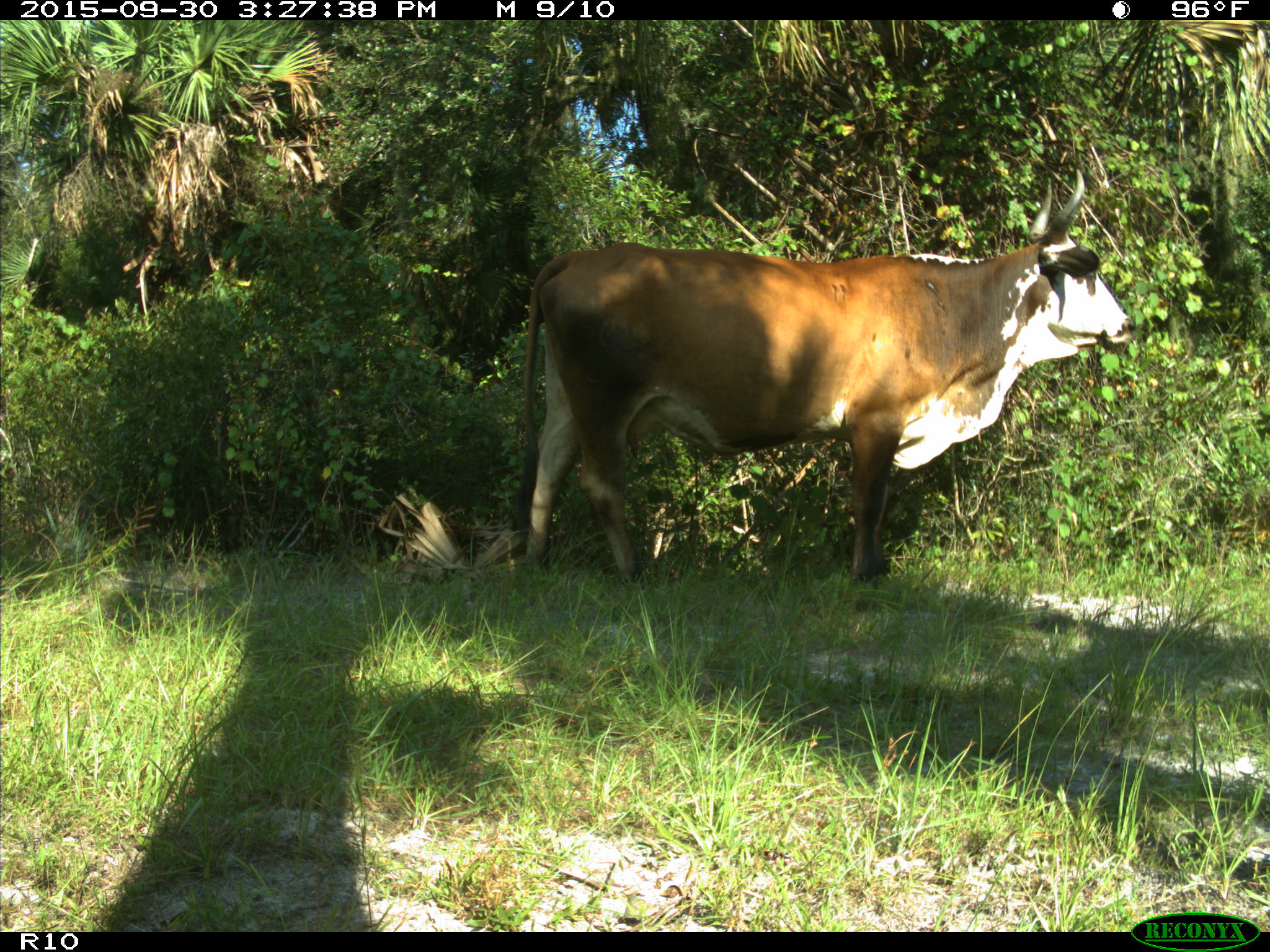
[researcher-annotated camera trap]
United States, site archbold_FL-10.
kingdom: Animalia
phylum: Chordata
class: Mammalia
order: Artiodactyla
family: Bovidae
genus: Bos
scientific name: Bos taurus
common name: domestic cow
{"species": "Bos taurus (domestic cow)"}